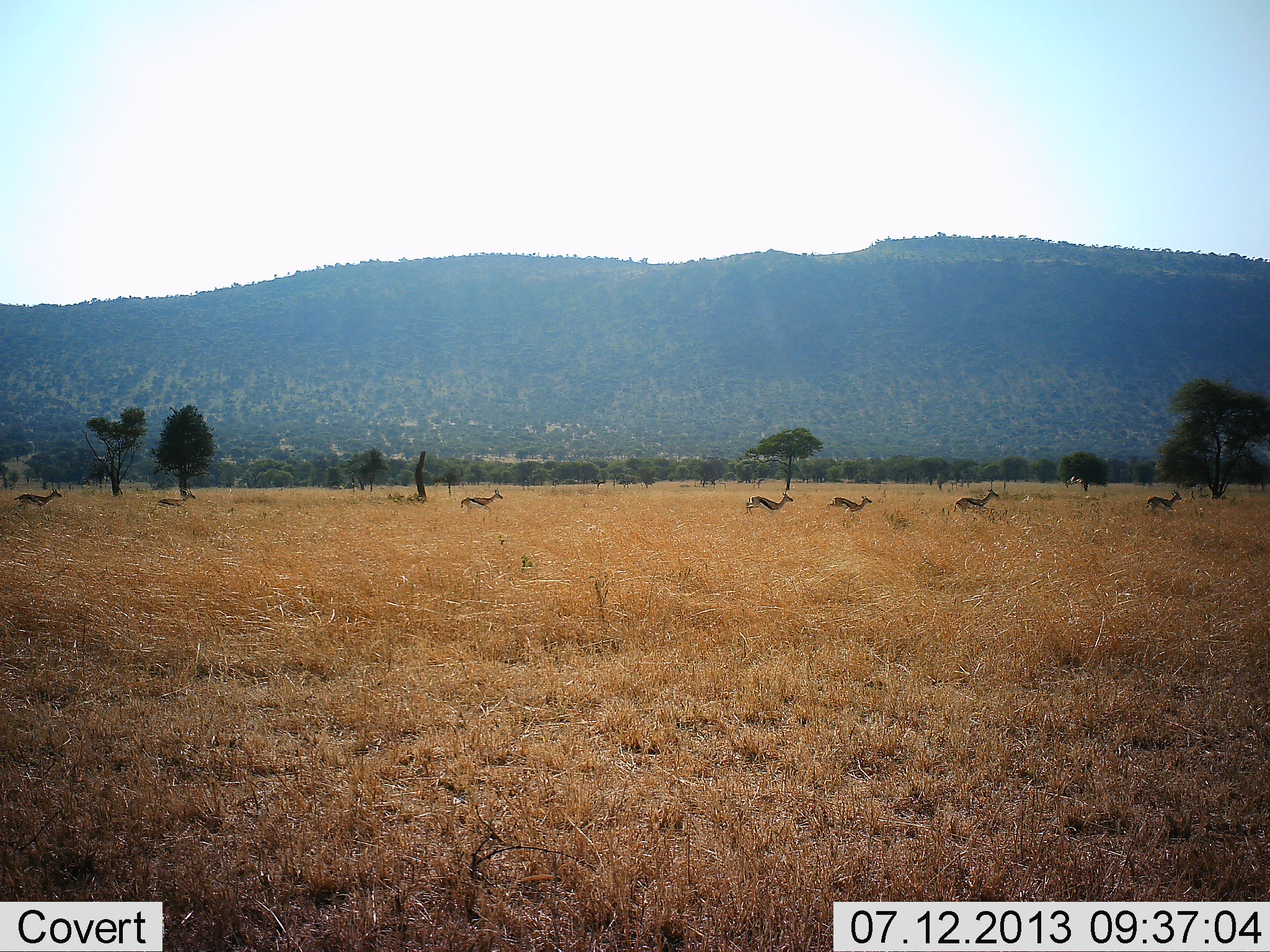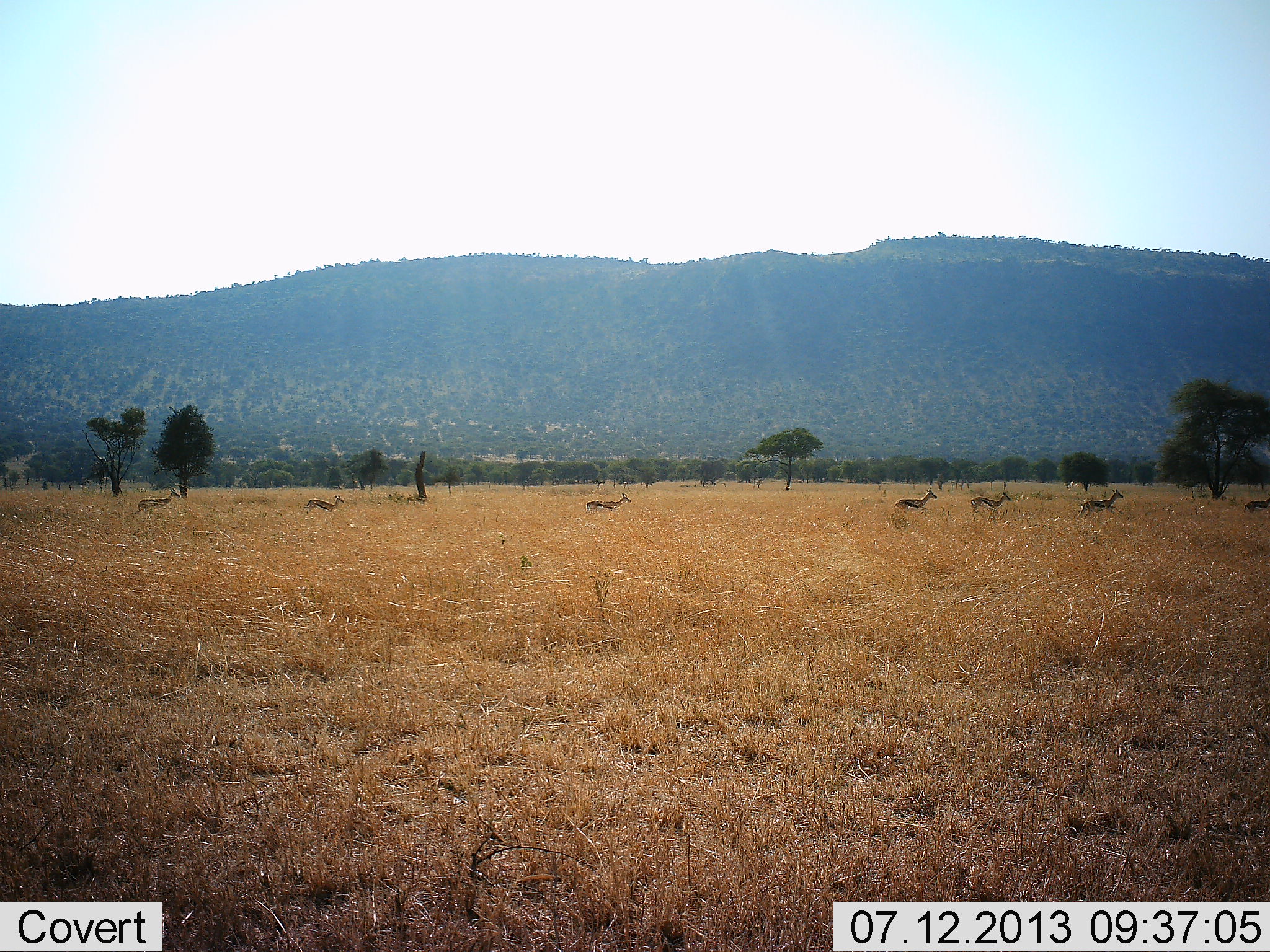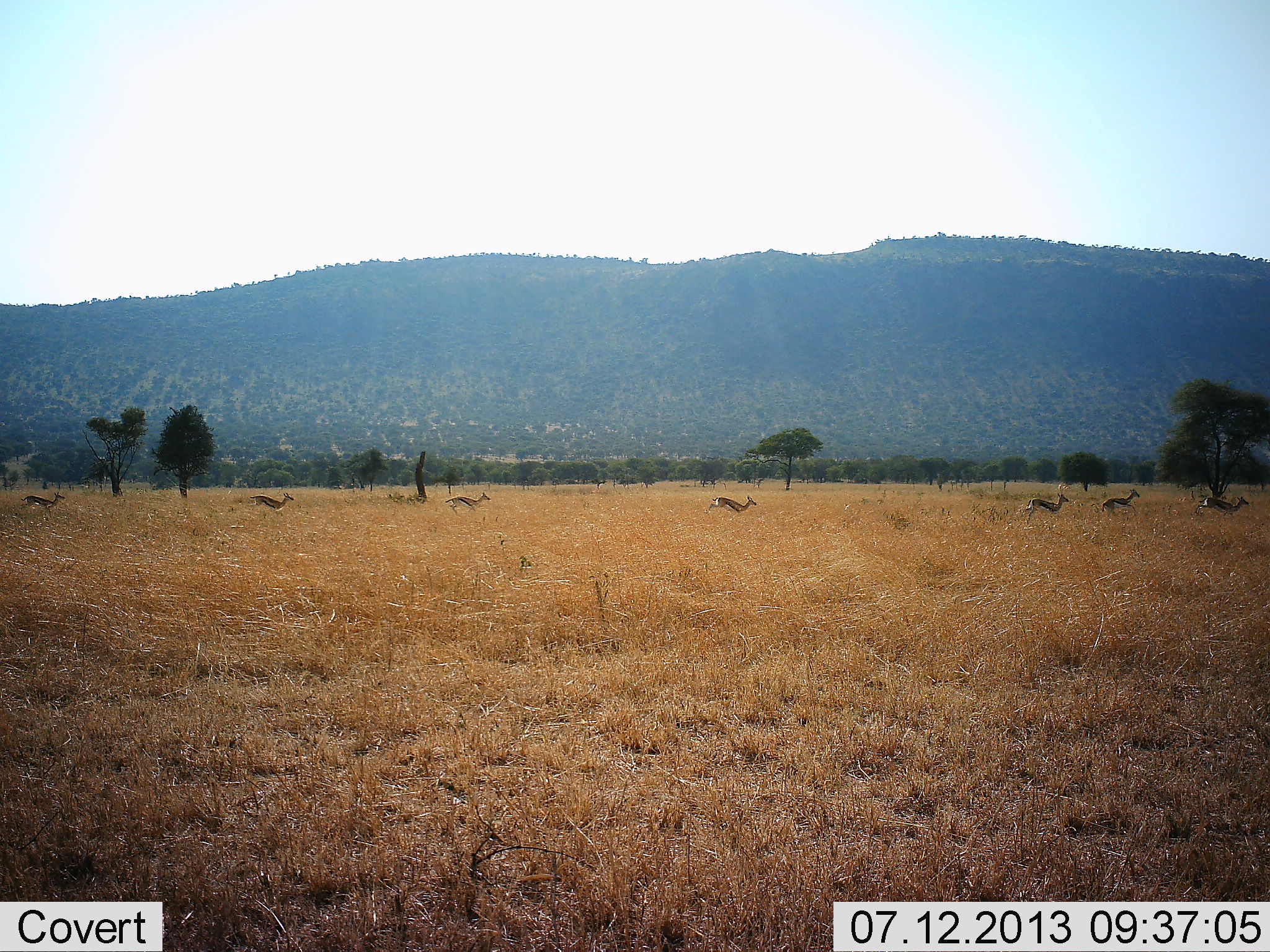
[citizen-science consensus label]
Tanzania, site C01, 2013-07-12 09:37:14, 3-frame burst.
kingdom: Animalia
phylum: Chordata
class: Mammalia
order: Artiodactyla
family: Bovidae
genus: Eudorcas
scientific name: Eudorcas thomsonii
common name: thomson's gazelle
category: gazellethomsons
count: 8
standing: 0%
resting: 0%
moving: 100%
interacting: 0%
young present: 0%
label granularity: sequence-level